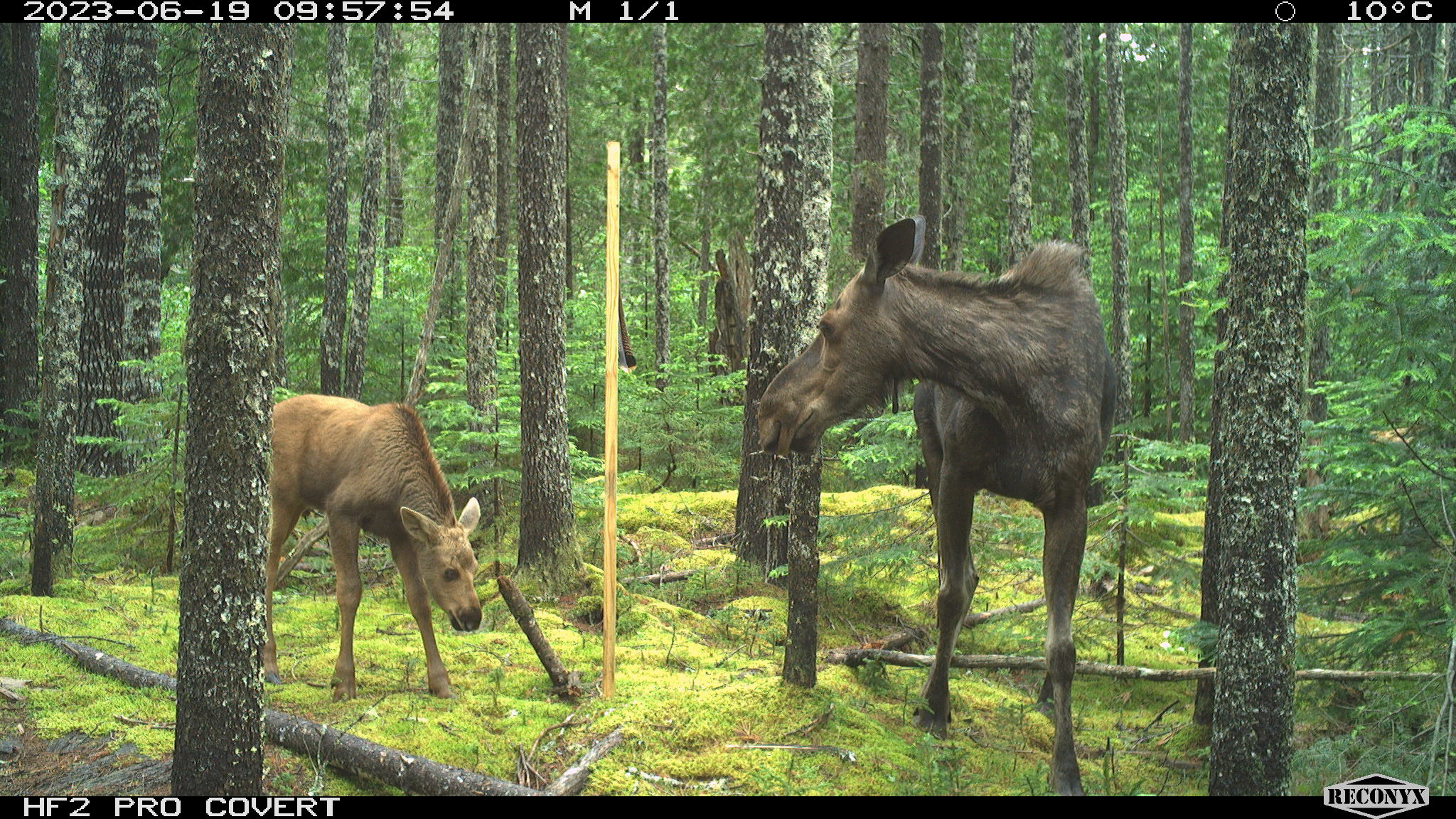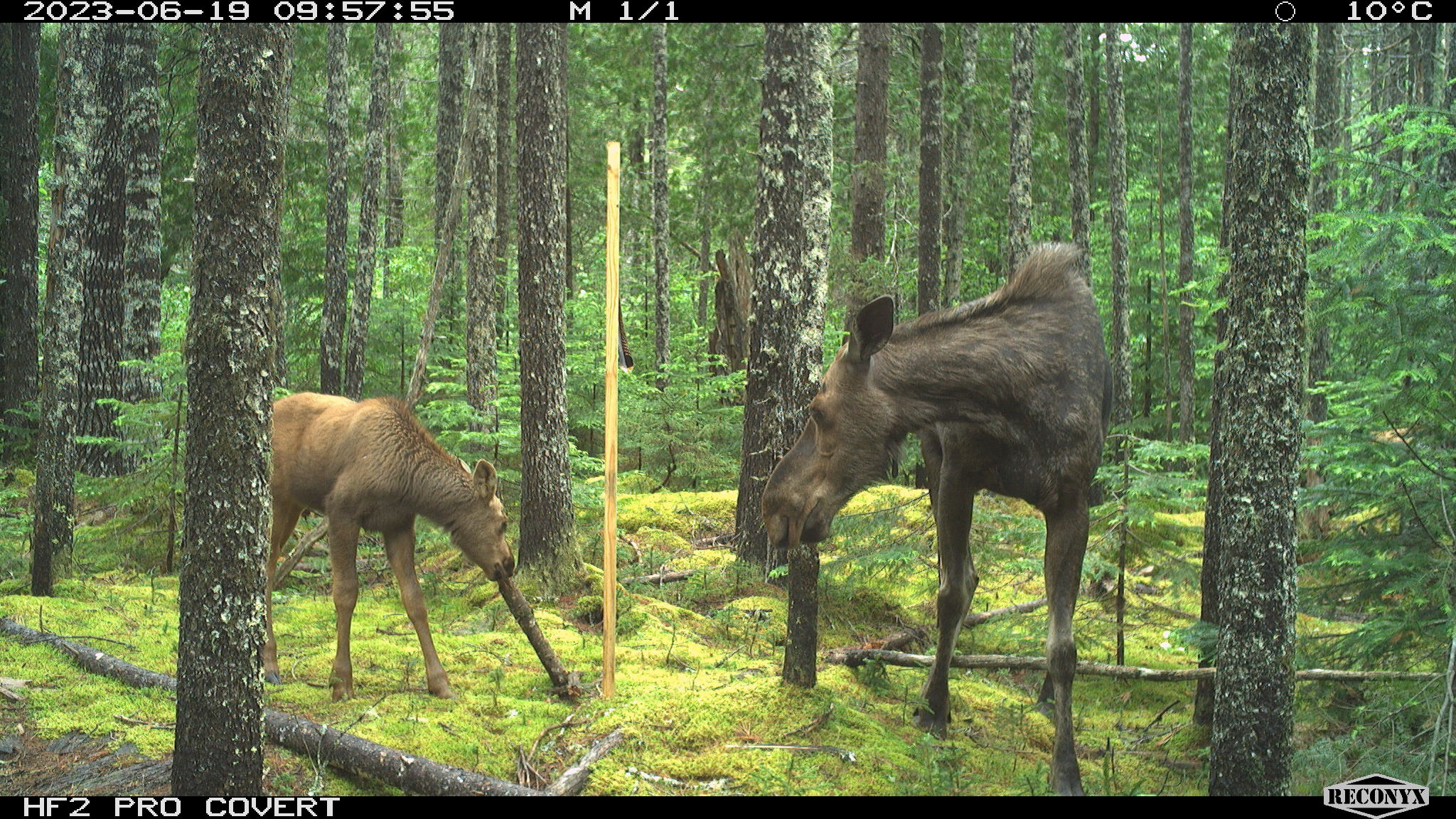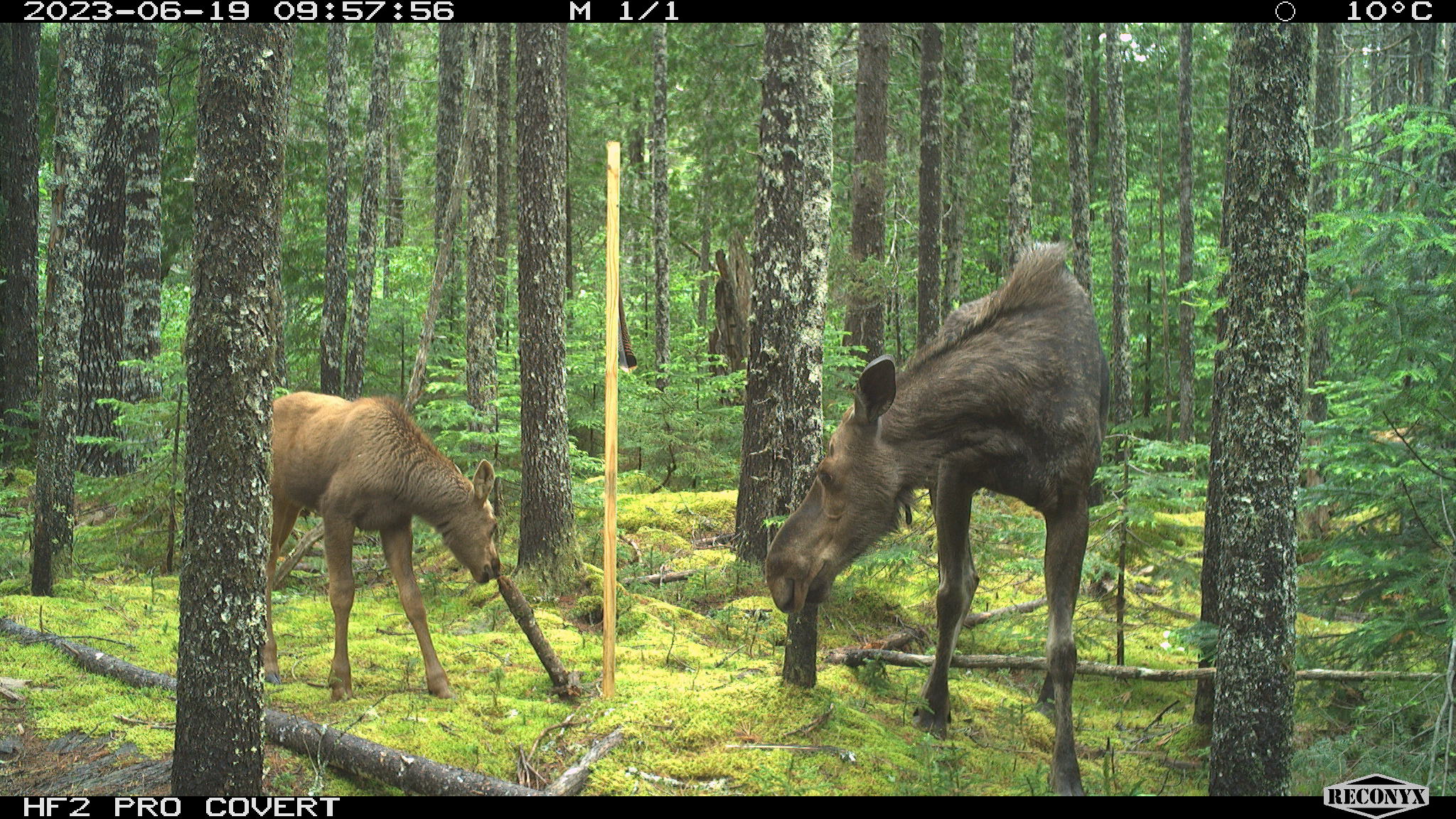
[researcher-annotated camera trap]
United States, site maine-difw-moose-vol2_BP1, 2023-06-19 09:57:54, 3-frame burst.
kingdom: Animalia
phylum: Chordata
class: Mammalia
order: Artiodactyla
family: Cervidae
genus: Alces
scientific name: Alces alces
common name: moose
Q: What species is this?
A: Moose (Alces alces).